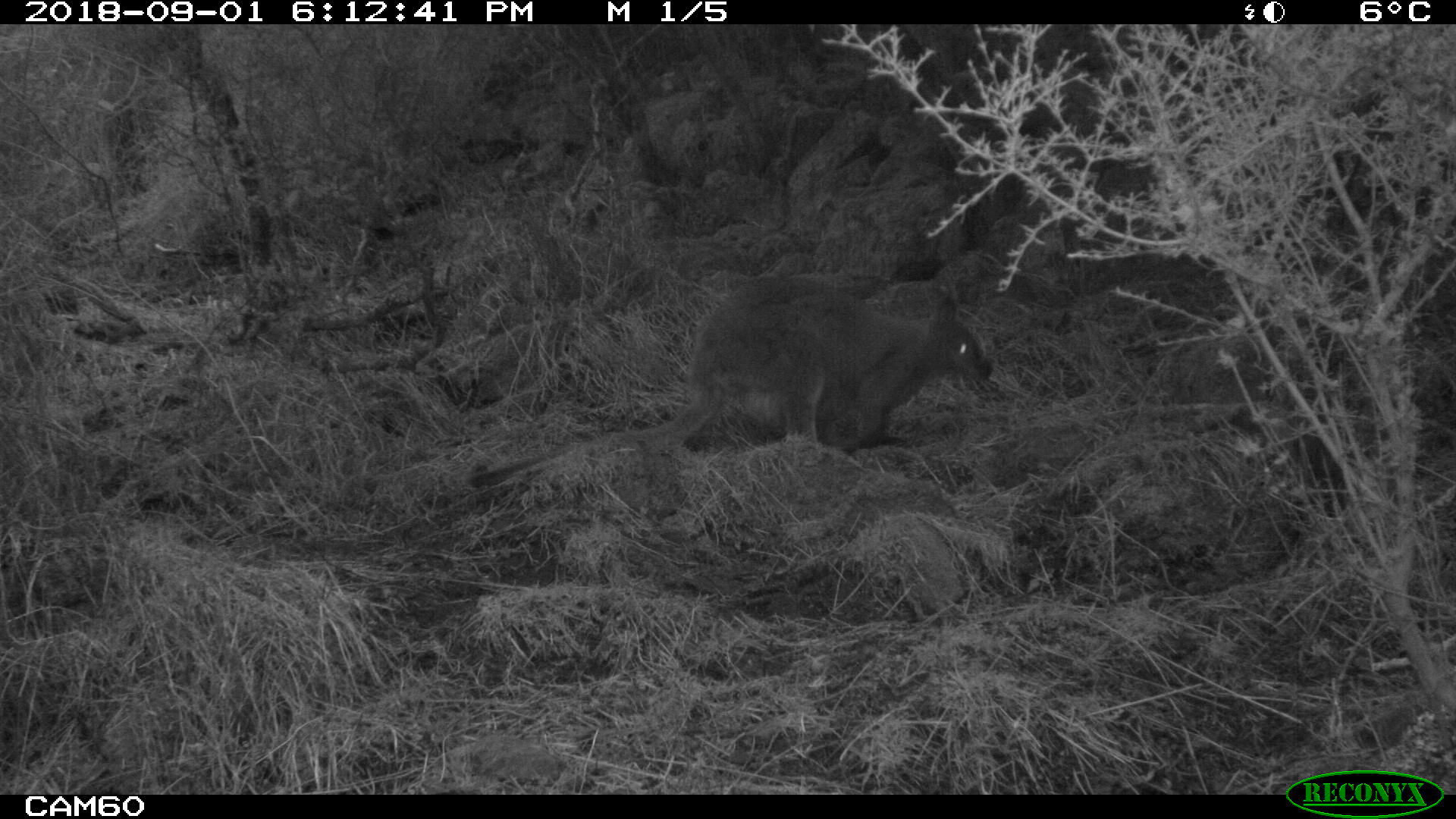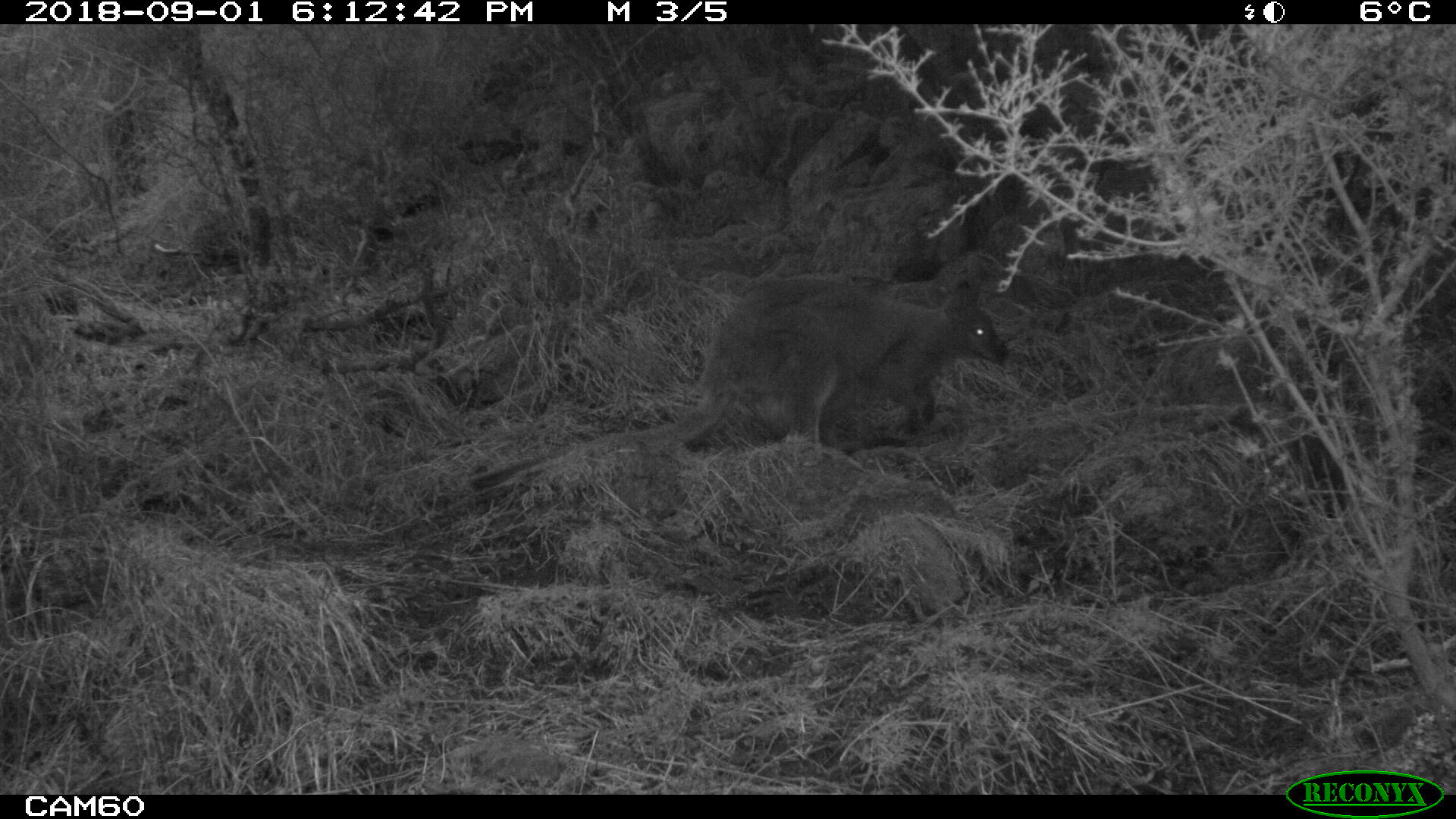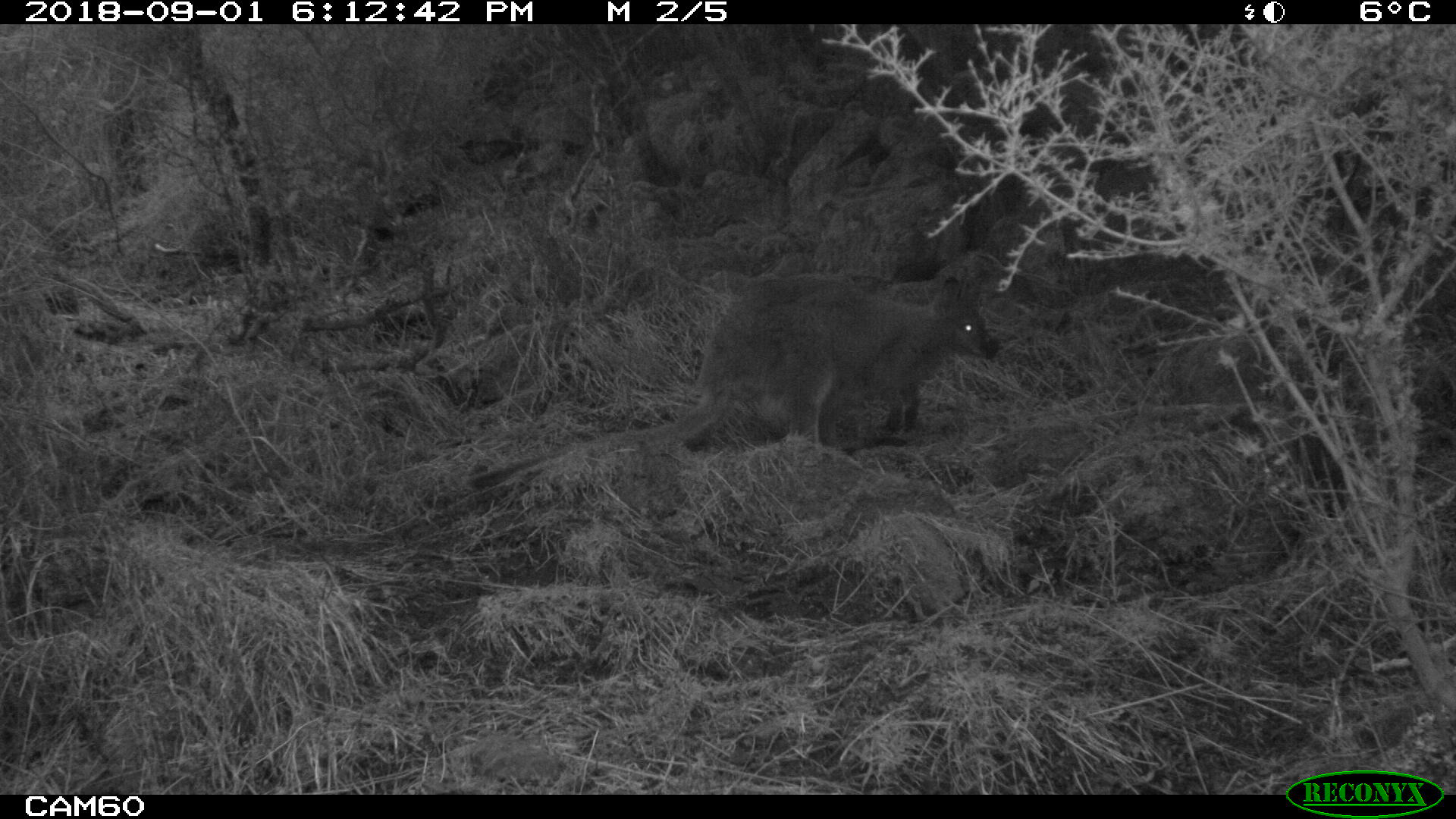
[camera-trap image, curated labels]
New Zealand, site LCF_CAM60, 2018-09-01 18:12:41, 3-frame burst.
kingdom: Animalia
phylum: Chordata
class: Mammalia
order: Diprotodontia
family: Macropodidae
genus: Notamacropus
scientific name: Notamacropus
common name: wallaby